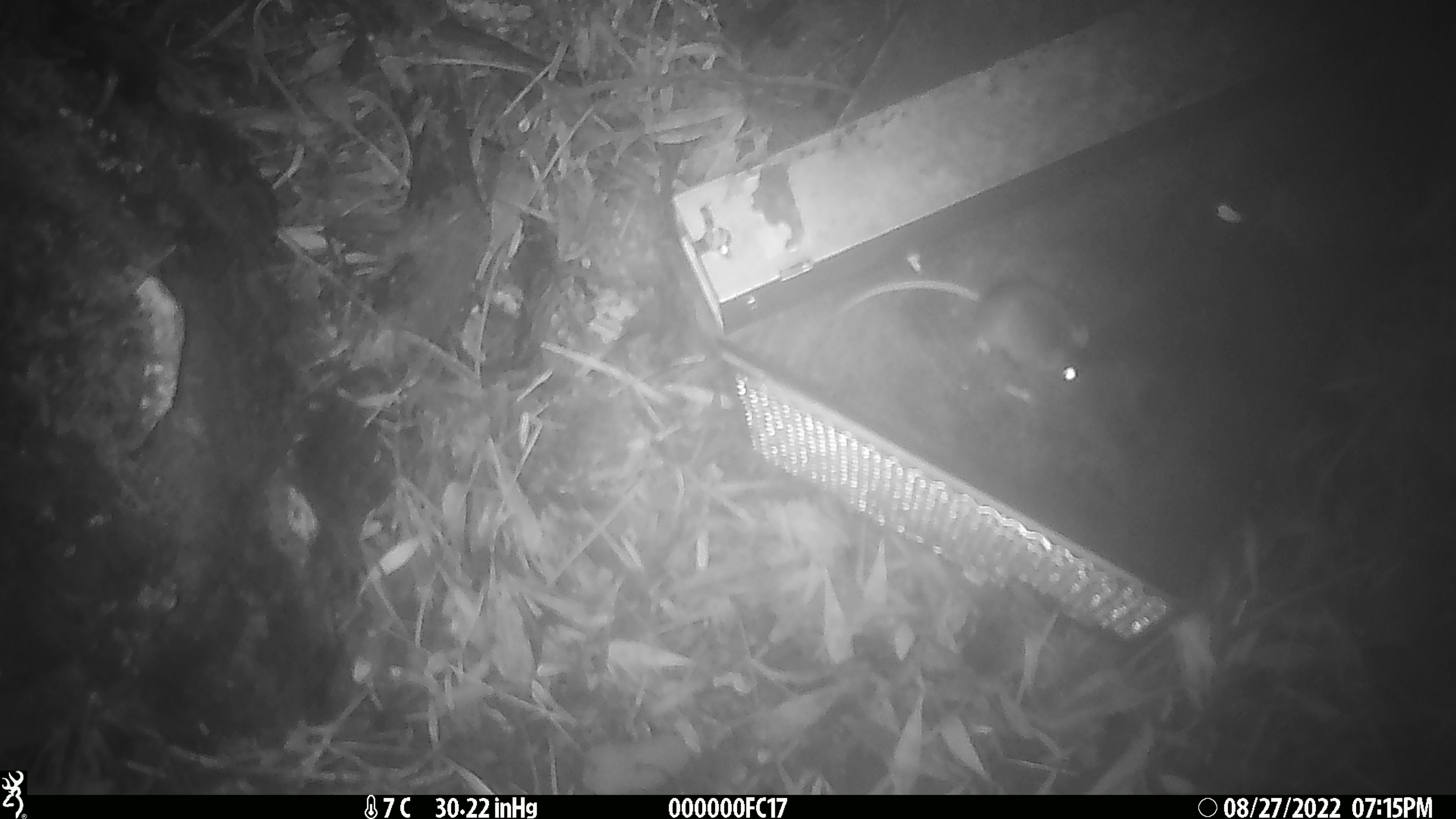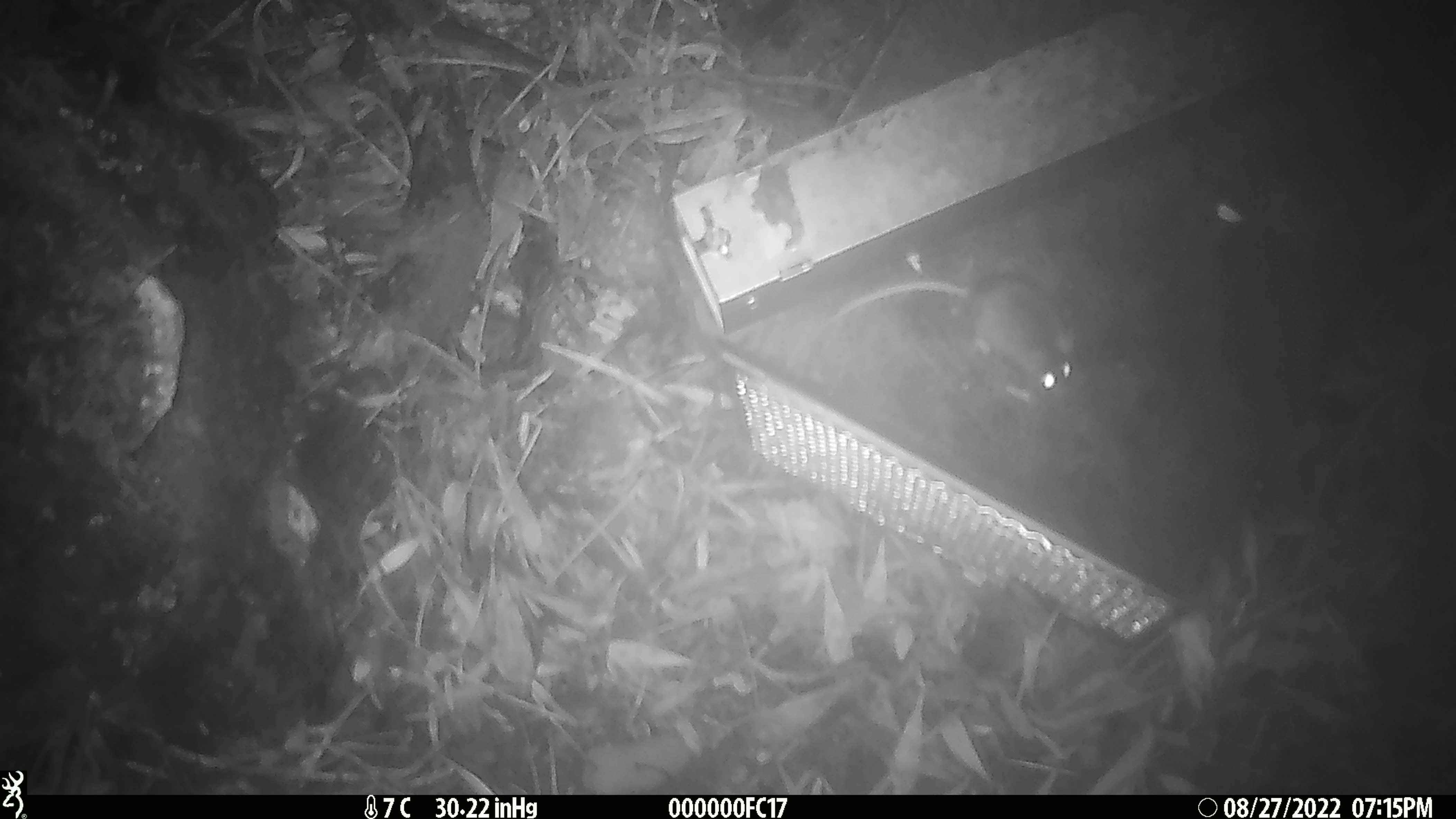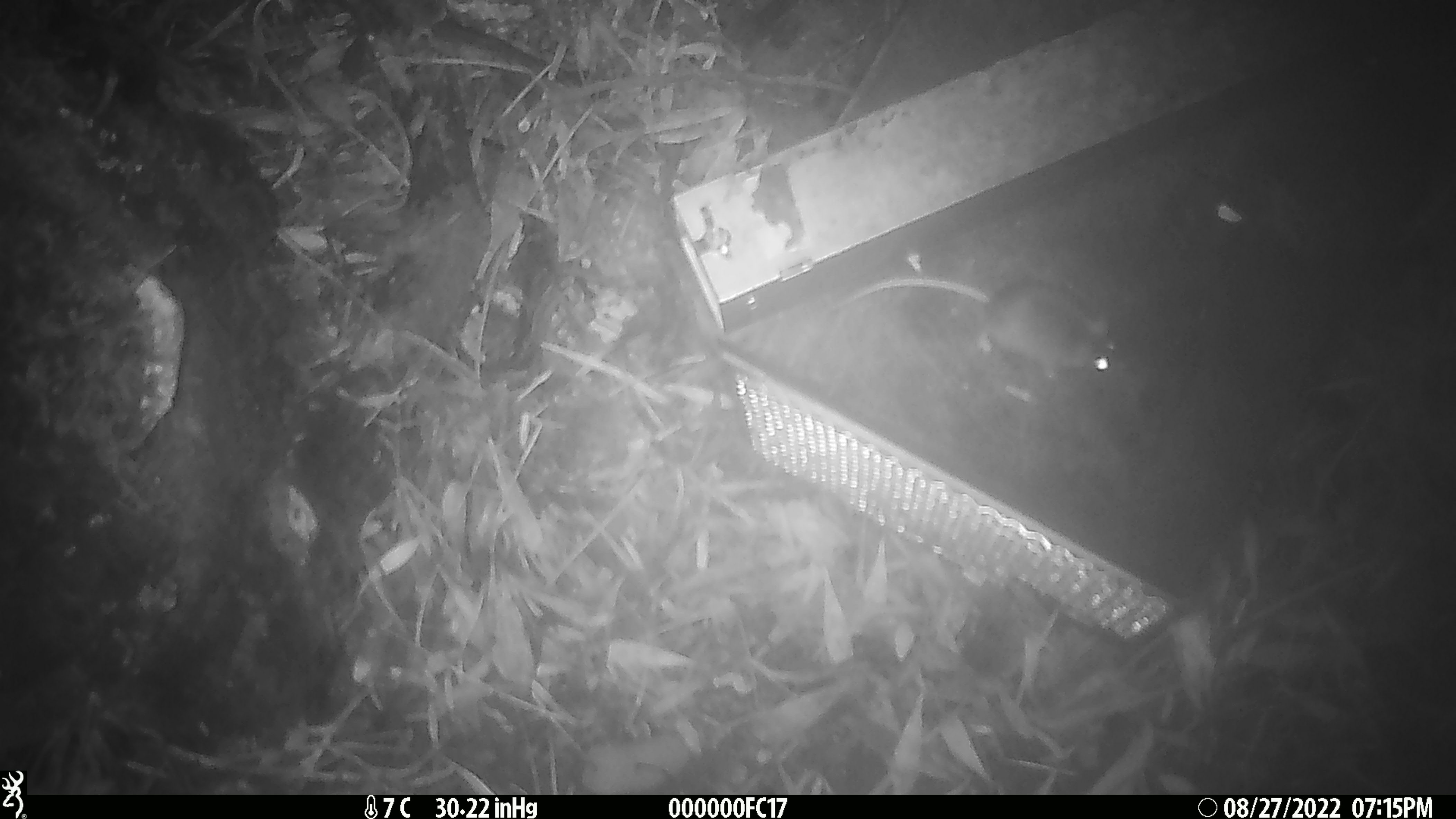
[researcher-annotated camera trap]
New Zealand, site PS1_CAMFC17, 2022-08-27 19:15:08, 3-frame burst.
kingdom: Animalia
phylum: Chordata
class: Mammalia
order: Rodentia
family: Muridae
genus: Mus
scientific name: Mus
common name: mouse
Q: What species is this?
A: Mouse (Mus).